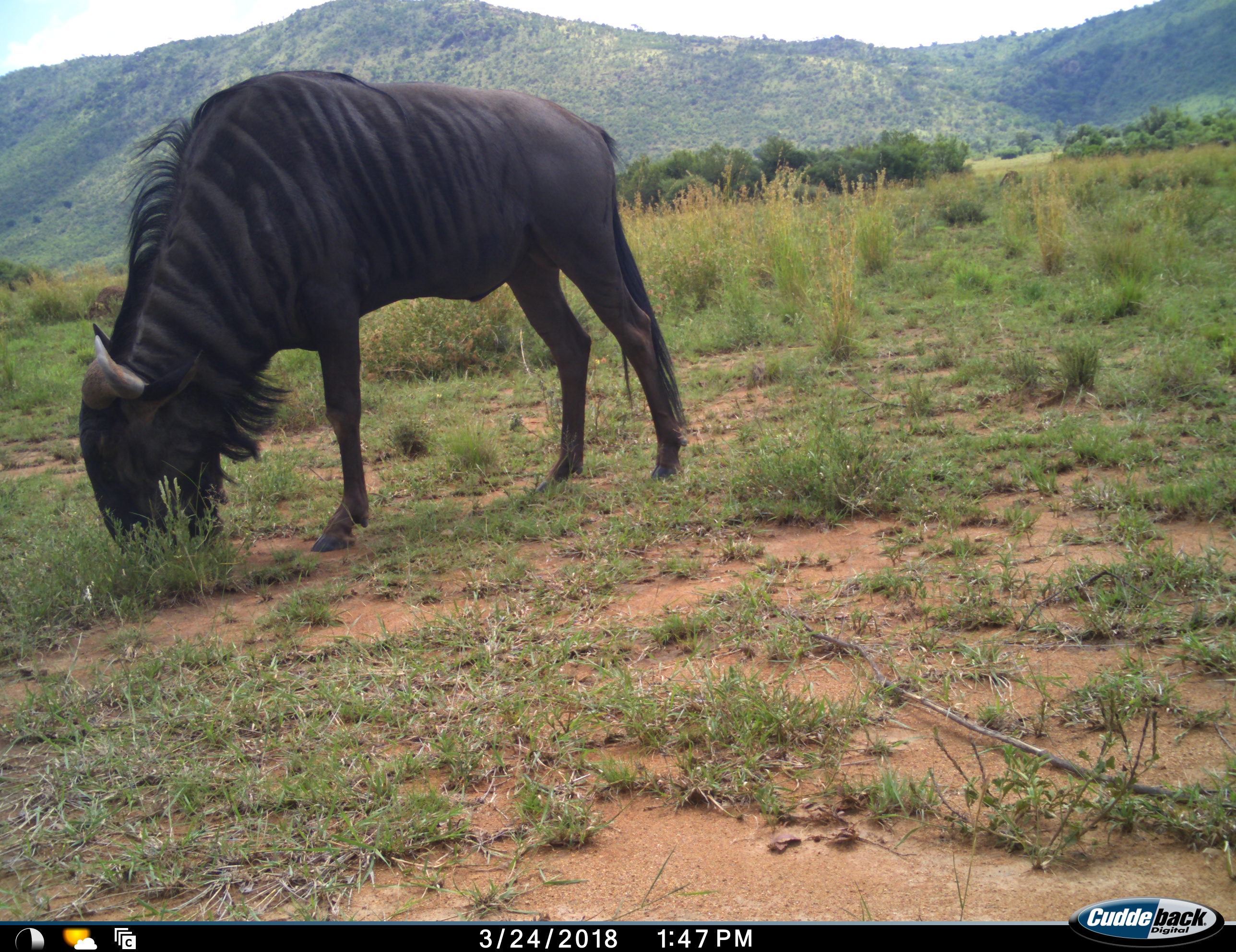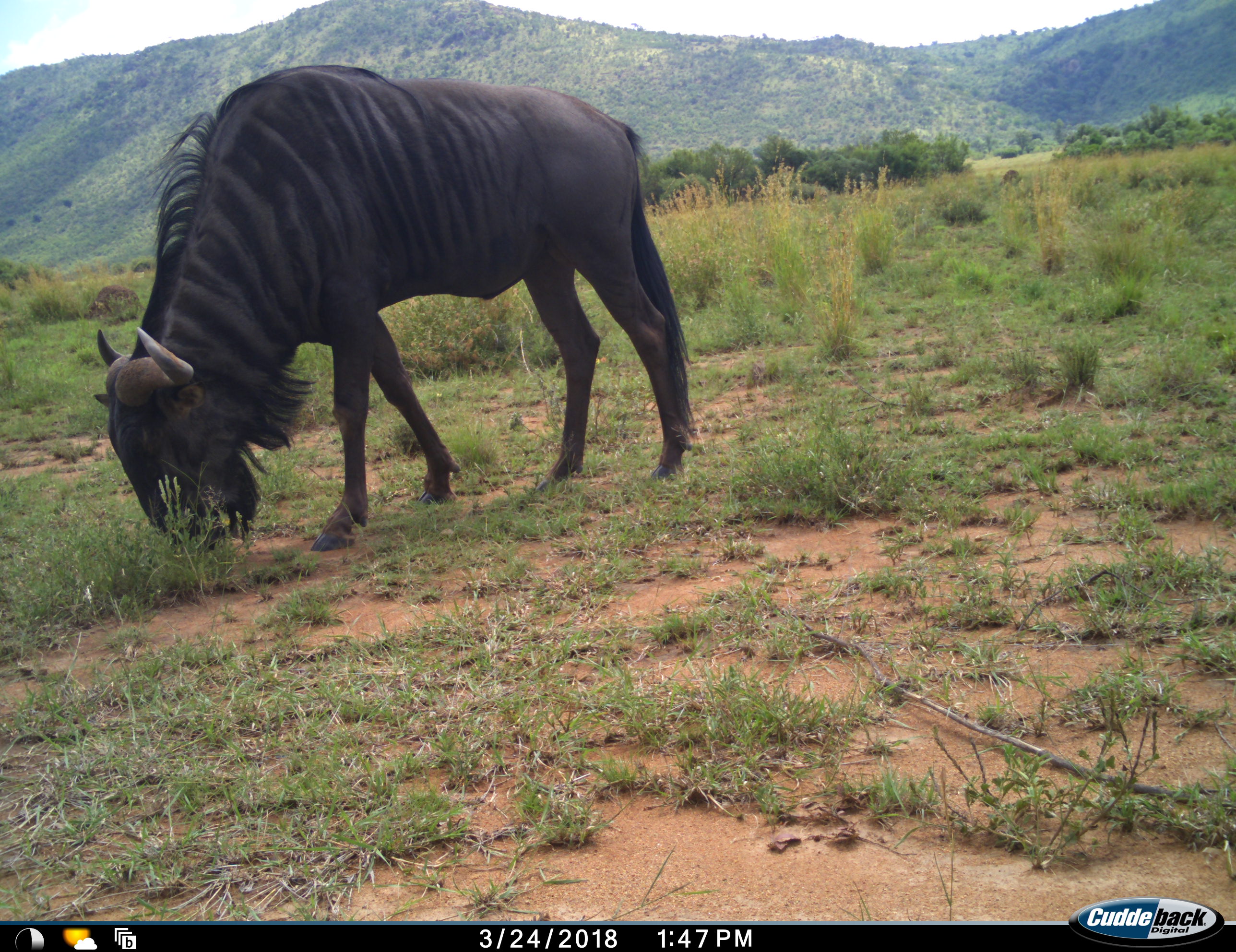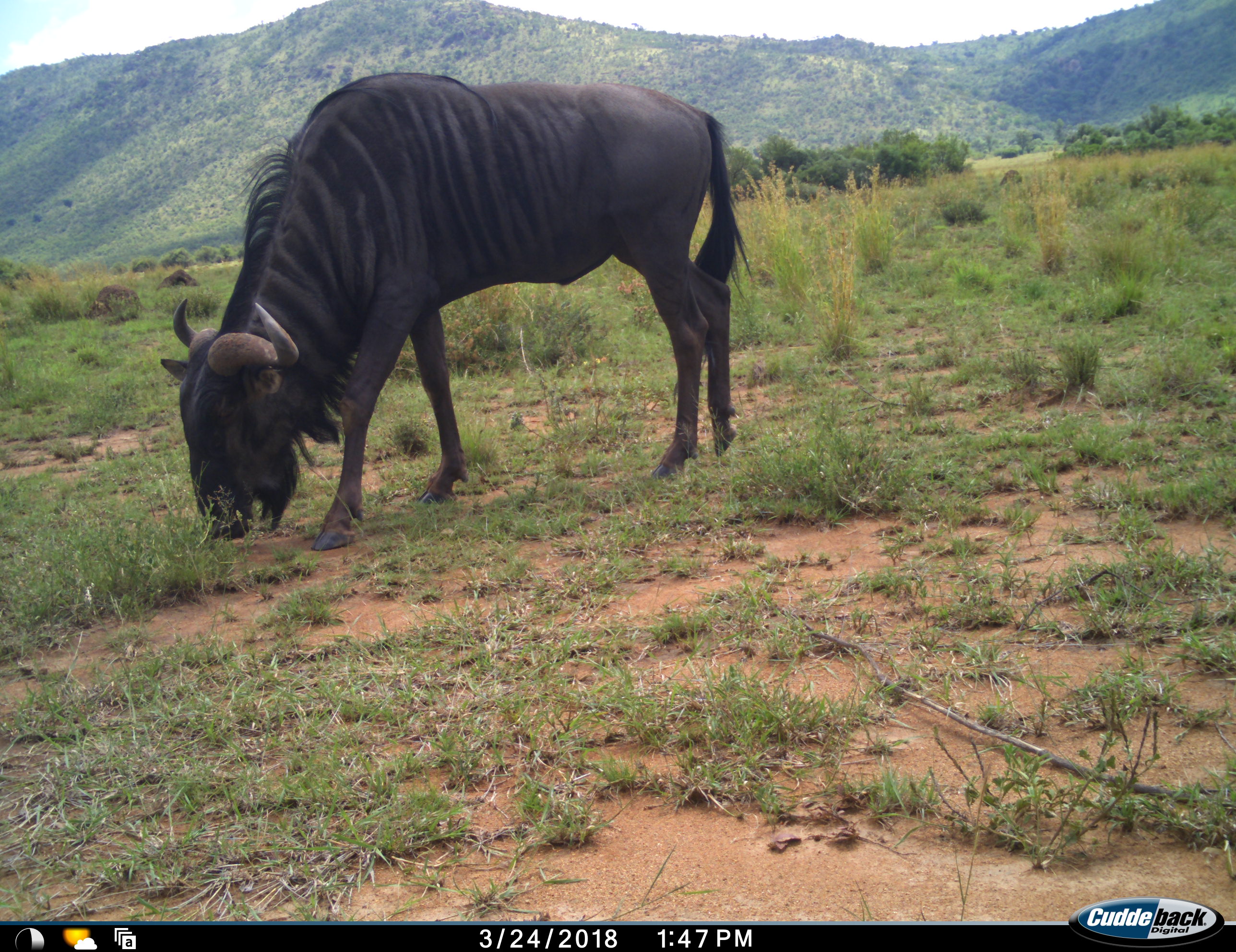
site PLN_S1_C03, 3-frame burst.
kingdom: Animalia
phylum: Chordata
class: Mammalia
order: Artiodactyla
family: Bovidae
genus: Connochaetes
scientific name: Connochaetes taurinus taurinus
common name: blue wildebeest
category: wildebeestblue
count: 1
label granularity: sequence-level